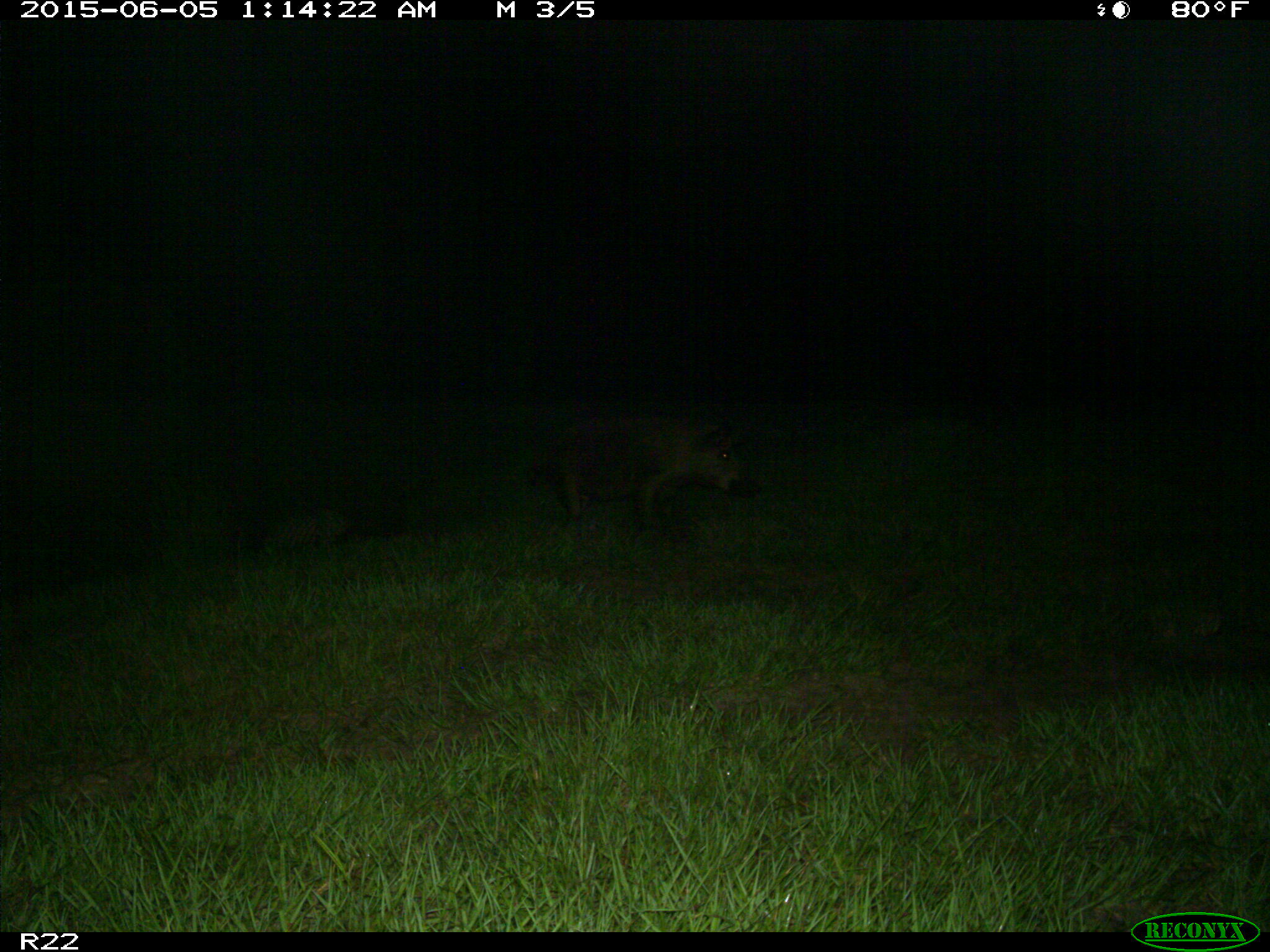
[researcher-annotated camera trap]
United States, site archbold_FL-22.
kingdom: Animalia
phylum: Chordata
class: Mammalia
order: Artiodactyla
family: Bovidae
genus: Bos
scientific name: Bos taurus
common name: domestic cow